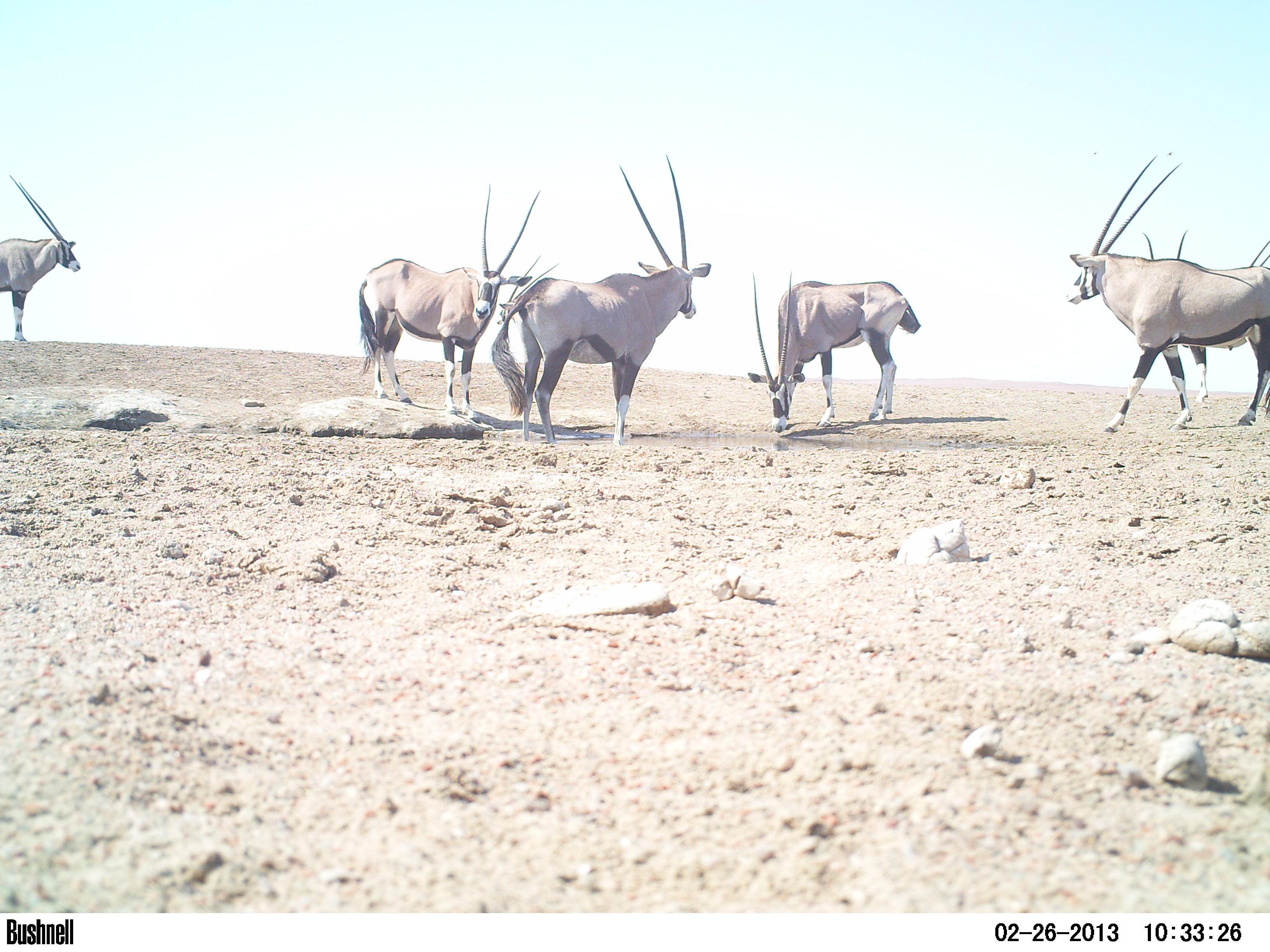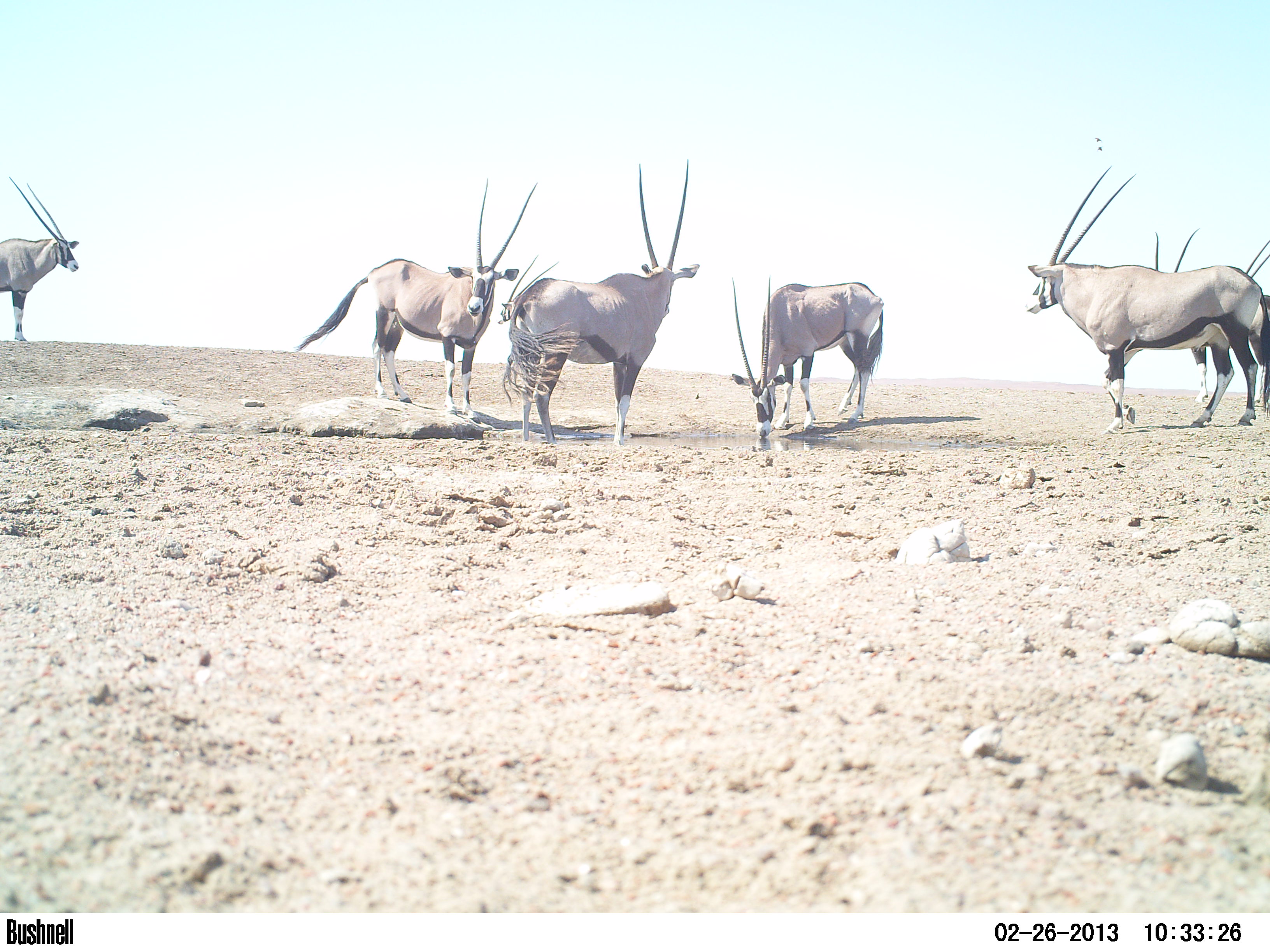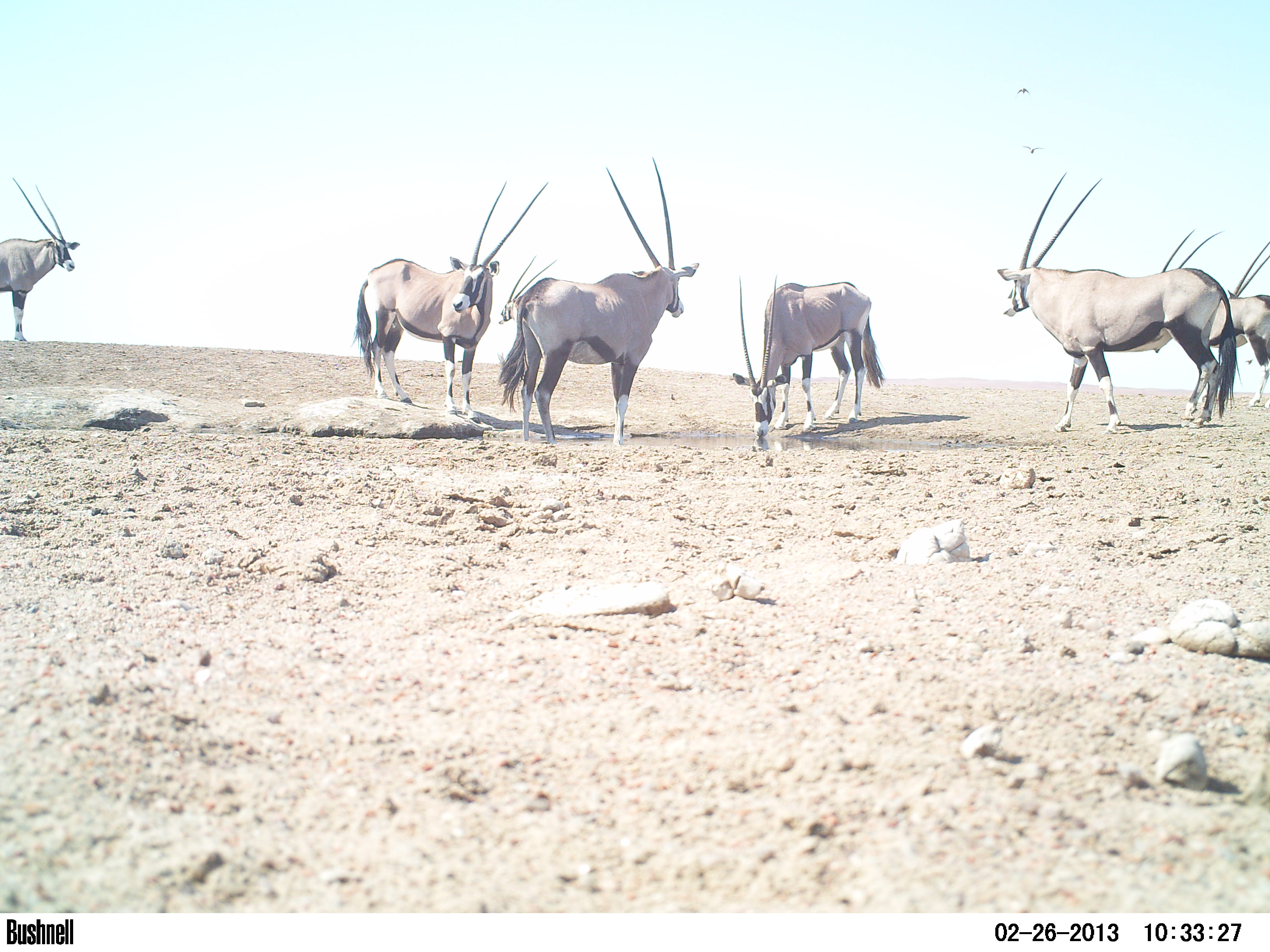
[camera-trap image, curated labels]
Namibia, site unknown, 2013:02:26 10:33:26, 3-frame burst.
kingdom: Animalia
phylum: Chordata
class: Mammalia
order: Artiodactyla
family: Bovidae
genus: Oryx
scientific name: Oryx gazella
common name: gemsbok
Oryx gazella (gemsbok).